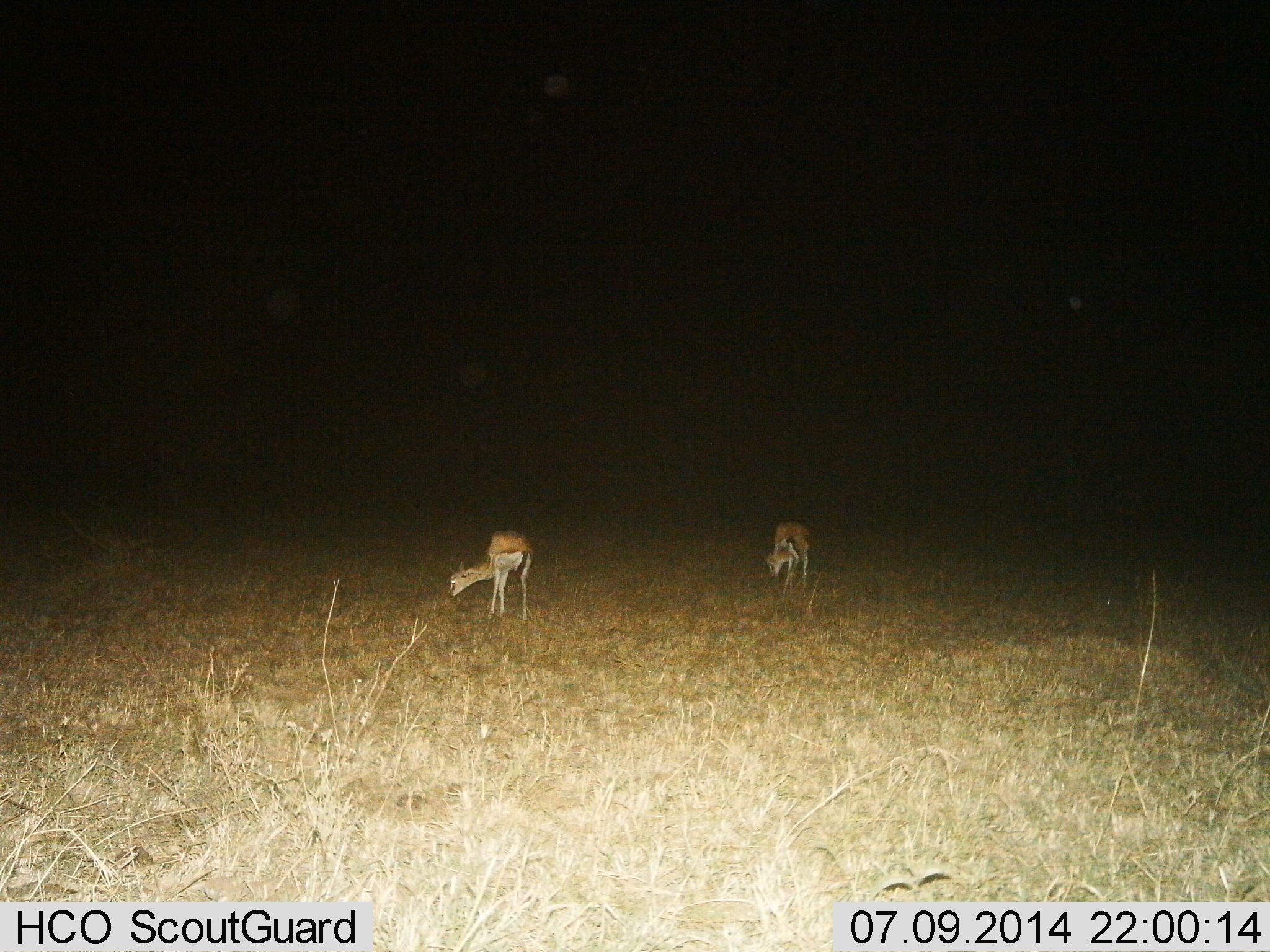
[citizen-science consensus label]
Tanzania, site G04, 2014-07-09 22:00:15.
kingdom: Animalia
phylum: Chordata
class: Mammalia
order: Artiodactyla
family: Bovidae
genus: Eudorcas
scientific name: Eudorcas thomsonii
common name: thomson's gazelle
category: gazellethomsons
Gazellethomsons (thomson's gazelle) (Eudorcas thomsonii), count 2. Behavior (volunteer vote fractions): standing 27%, resting 0%, moving 9%, interacting 0%. Young present (vote fraction): 0%. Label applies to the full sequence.